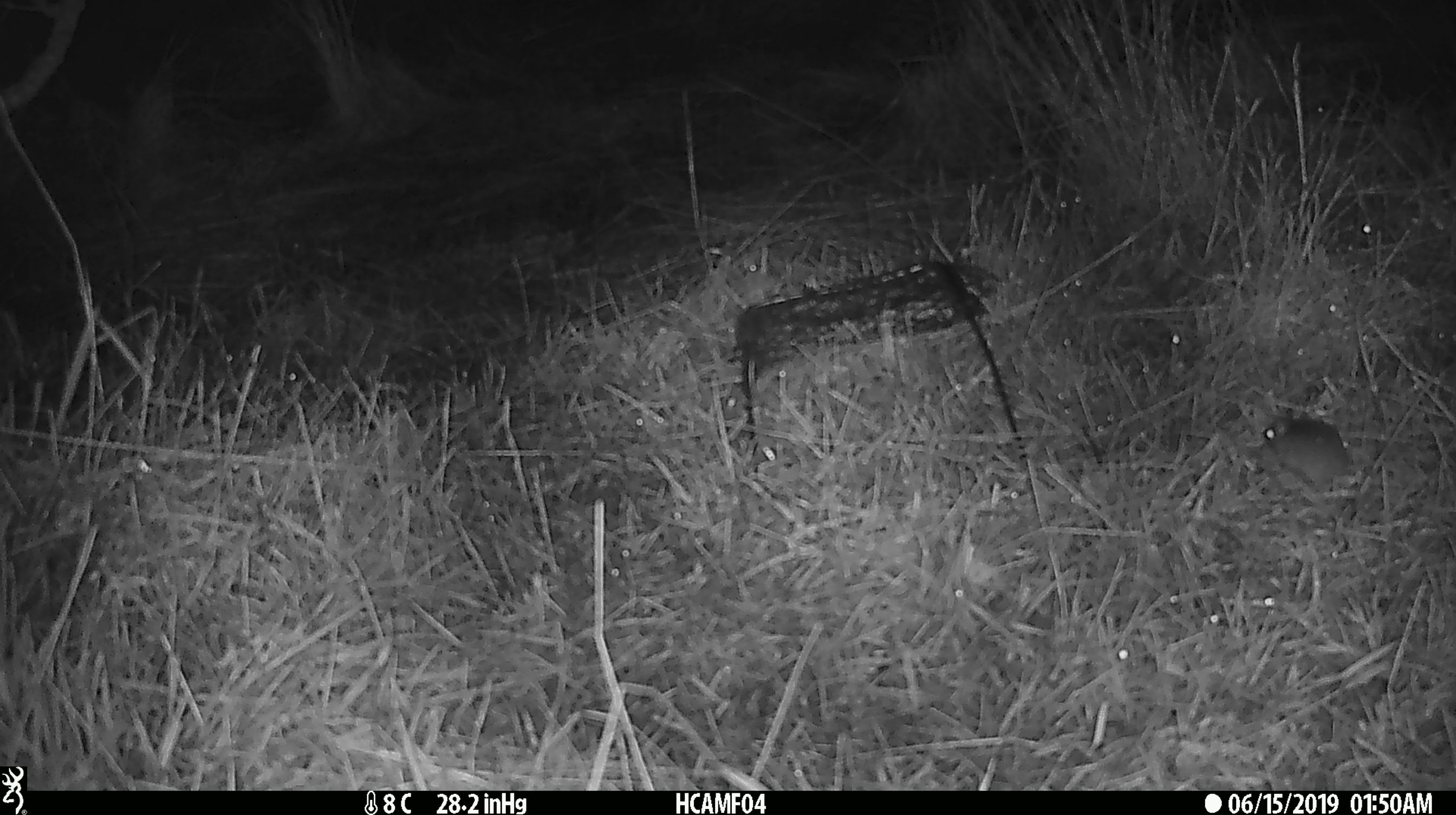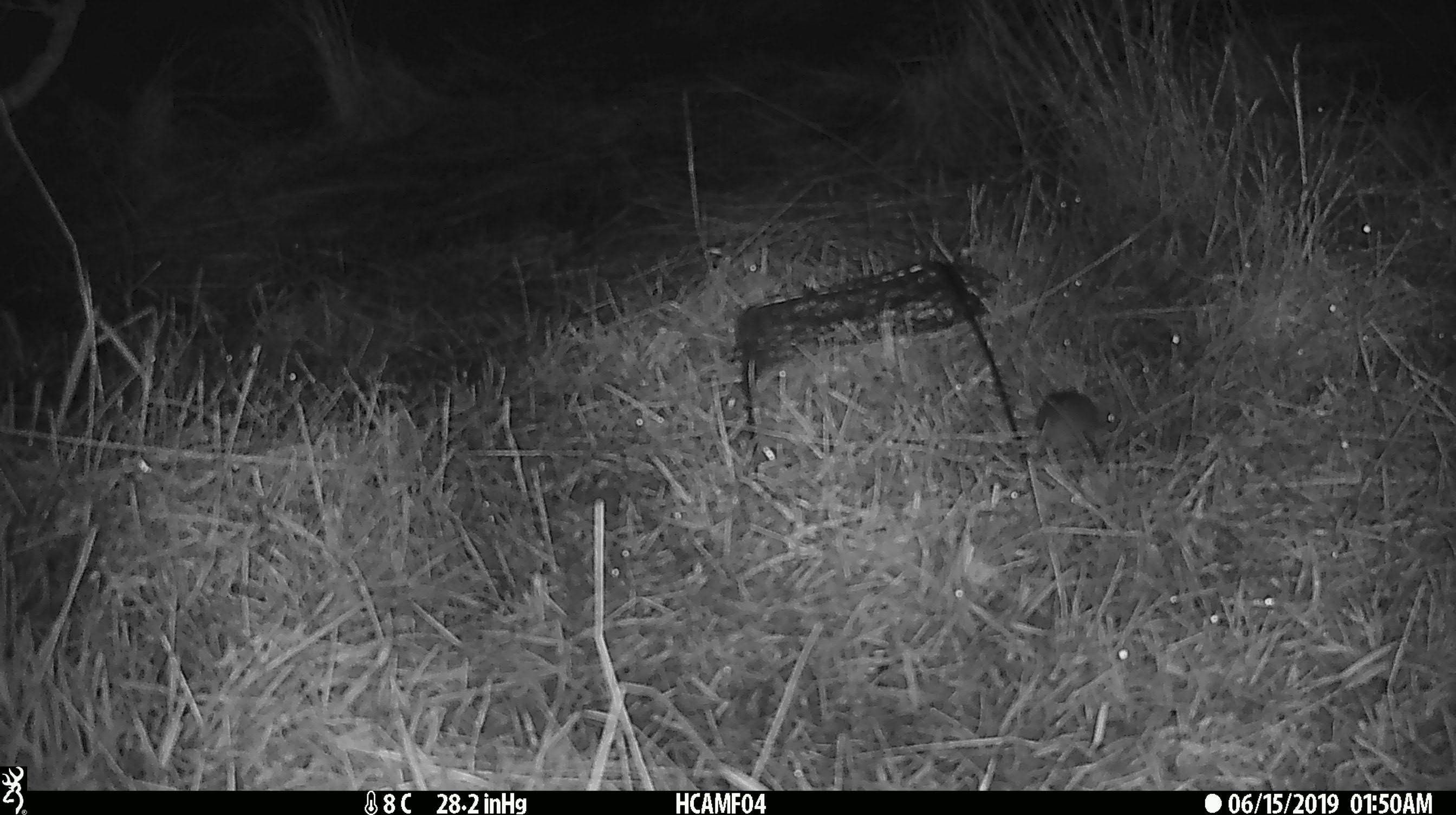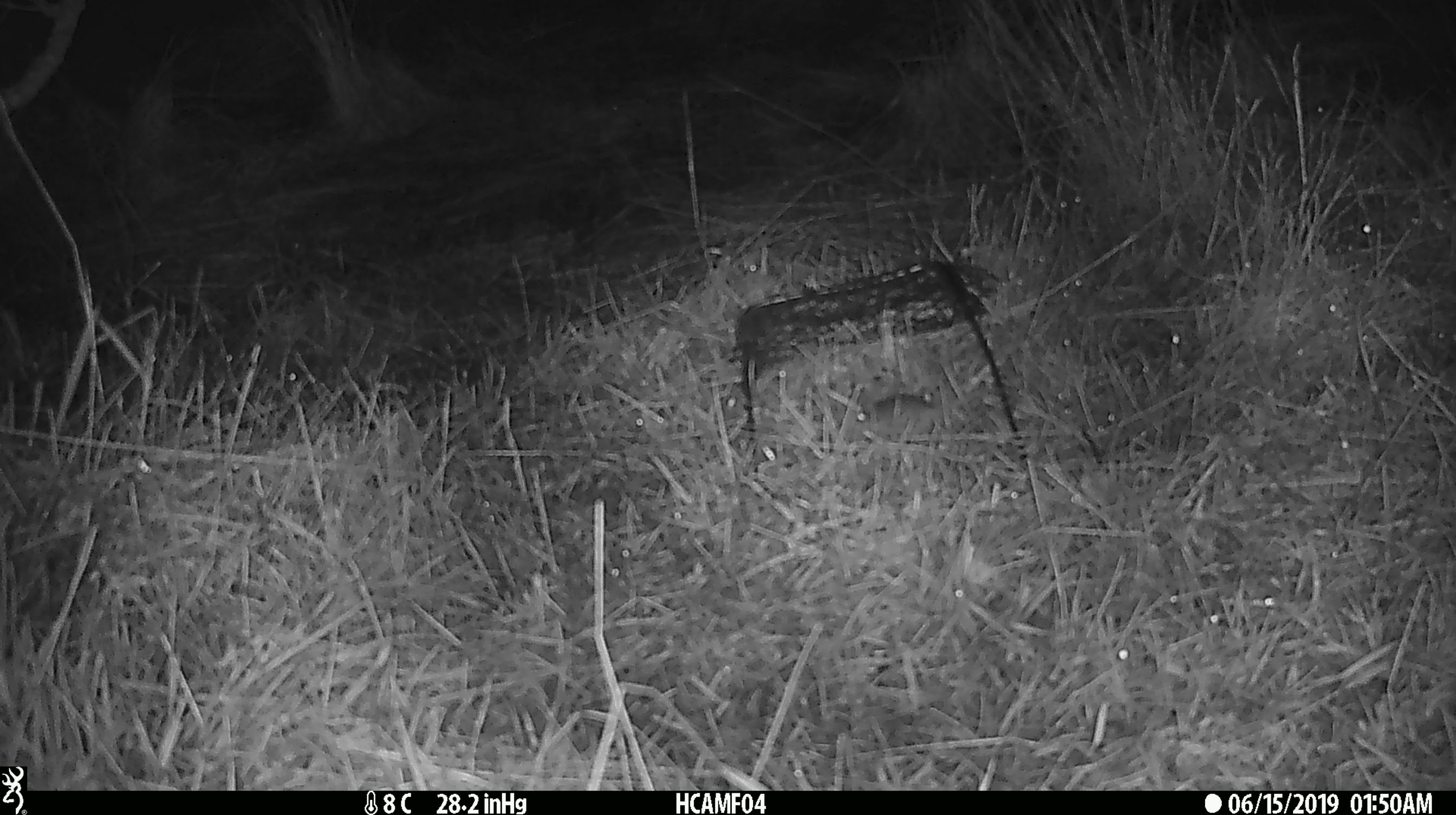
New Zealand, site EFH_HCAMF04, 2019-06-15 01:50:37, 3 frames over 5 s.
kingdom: Animalia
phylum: Chordata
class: Mammalia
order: Rodentia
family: Muridae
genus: Mus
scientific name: Mus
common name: mouse